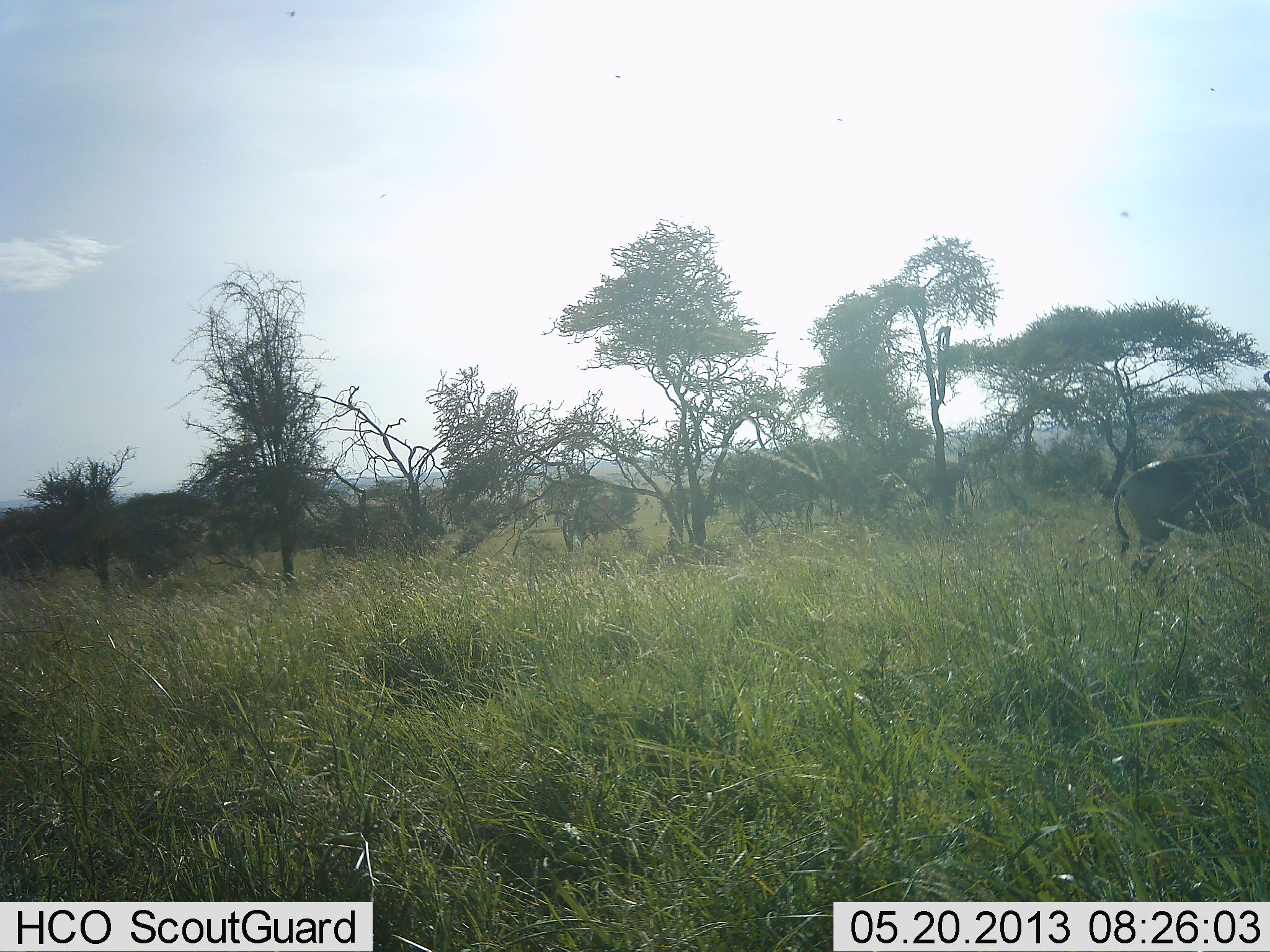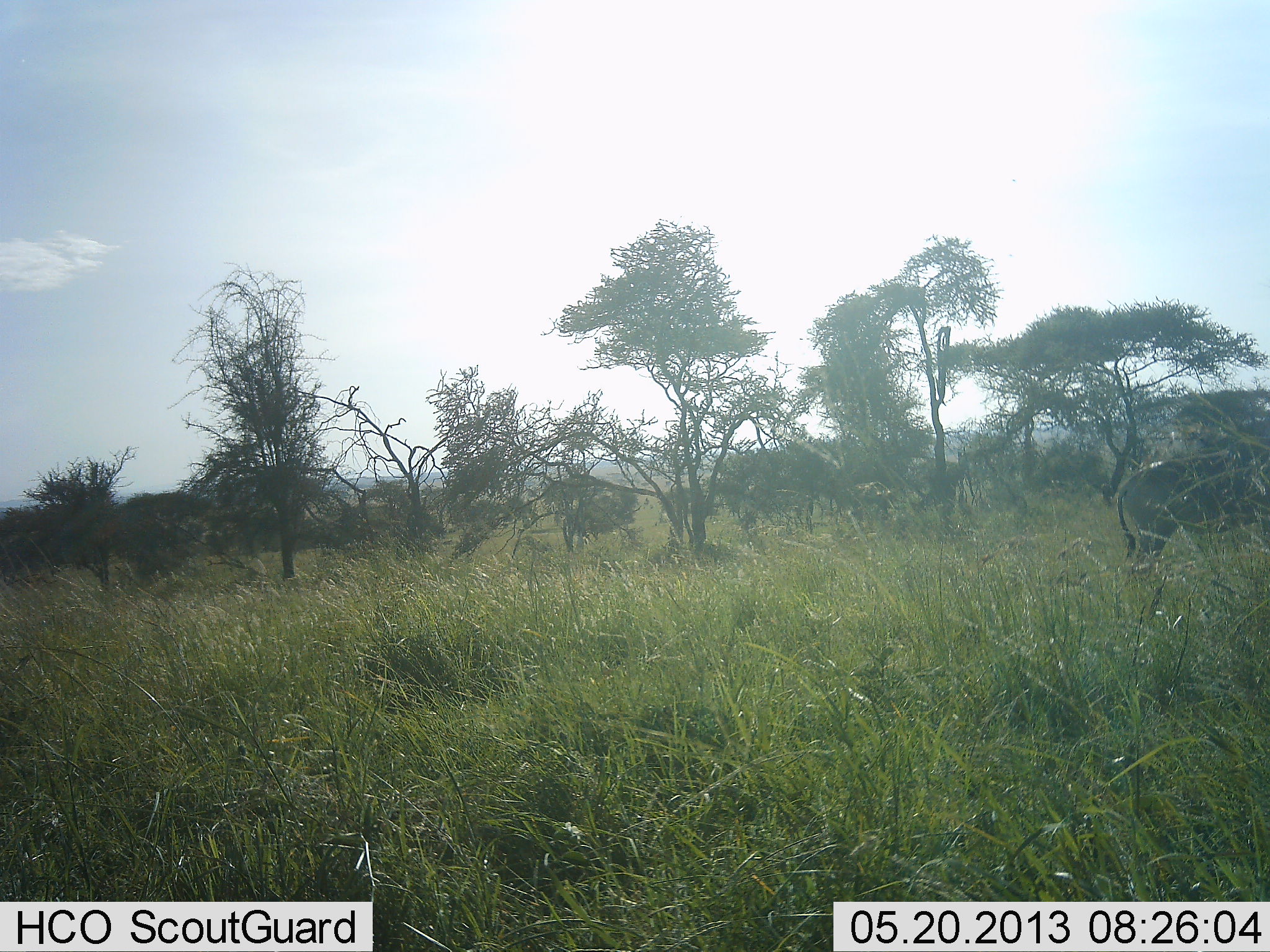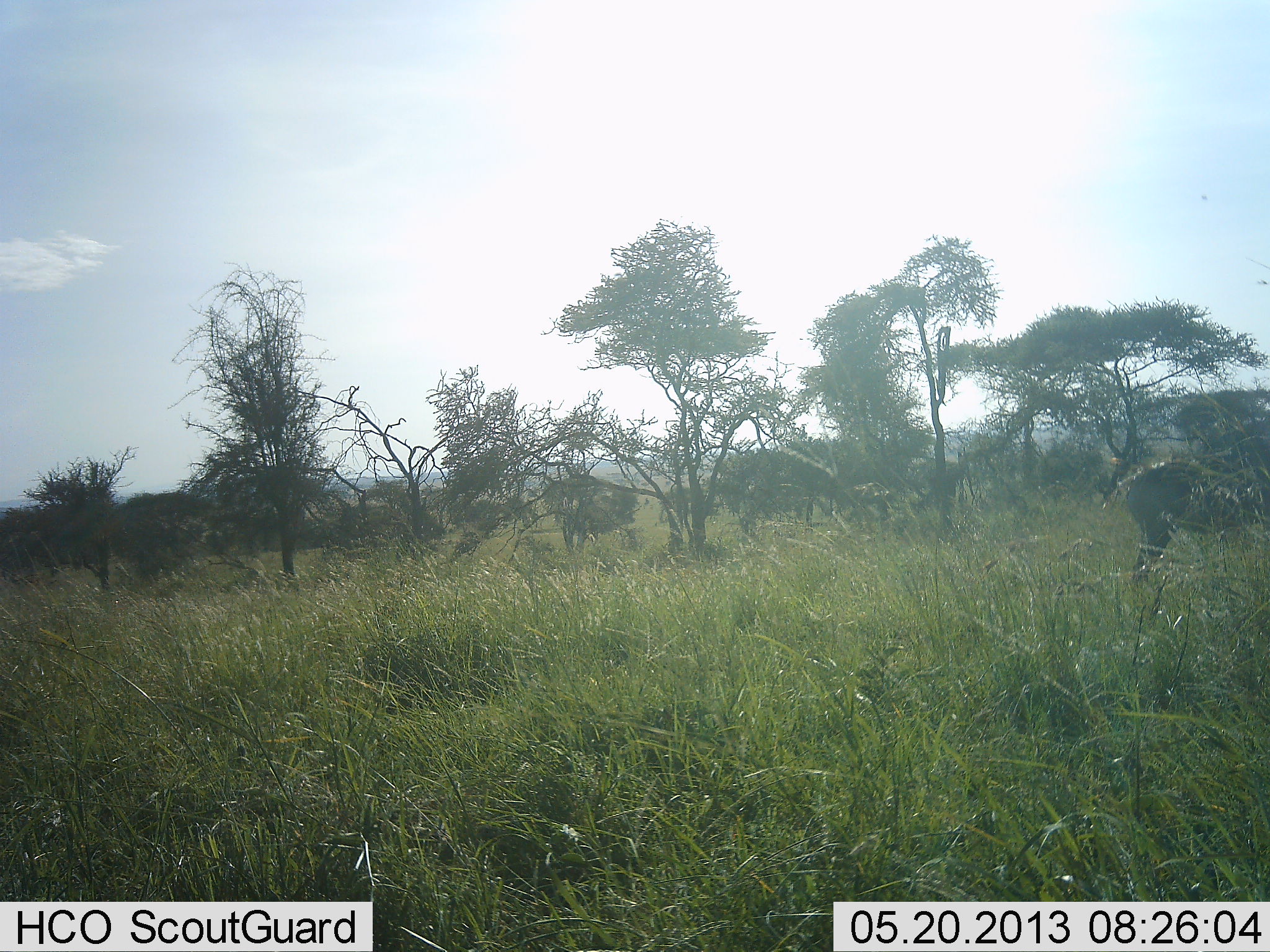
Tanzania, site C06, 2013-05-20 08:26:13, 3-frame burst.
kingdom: Animalia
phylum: Chordata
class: Mammalia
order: Artiodactyla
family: Bovidae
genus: Connochaetes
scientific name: Connochaetes taurinus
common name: blue wildebeest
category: wildebeest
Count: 1.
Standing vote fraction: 57%.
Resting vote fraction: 0%.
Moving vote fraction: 14%.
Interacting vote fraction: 0%.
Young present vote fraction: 0%.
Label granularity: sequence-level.